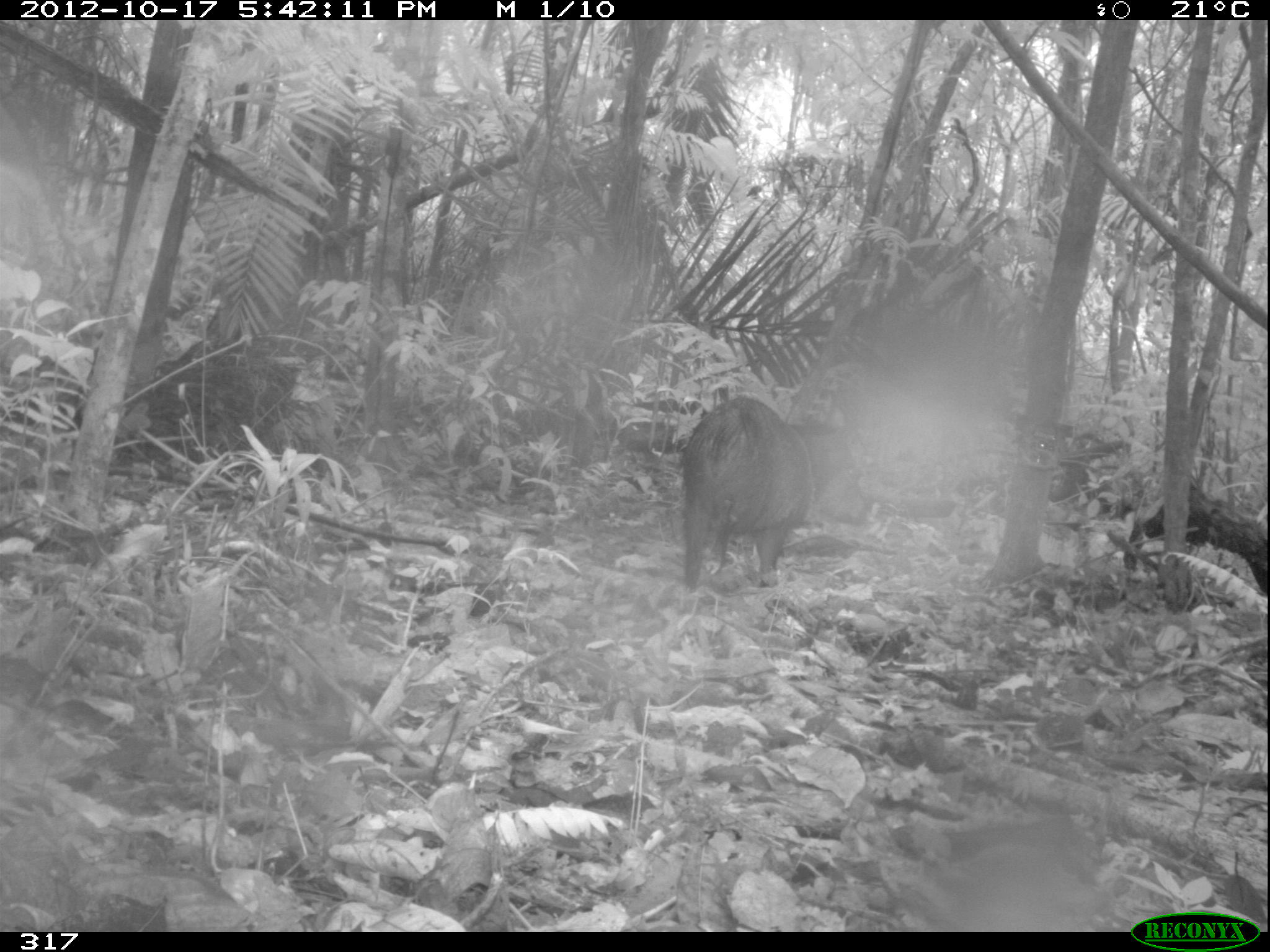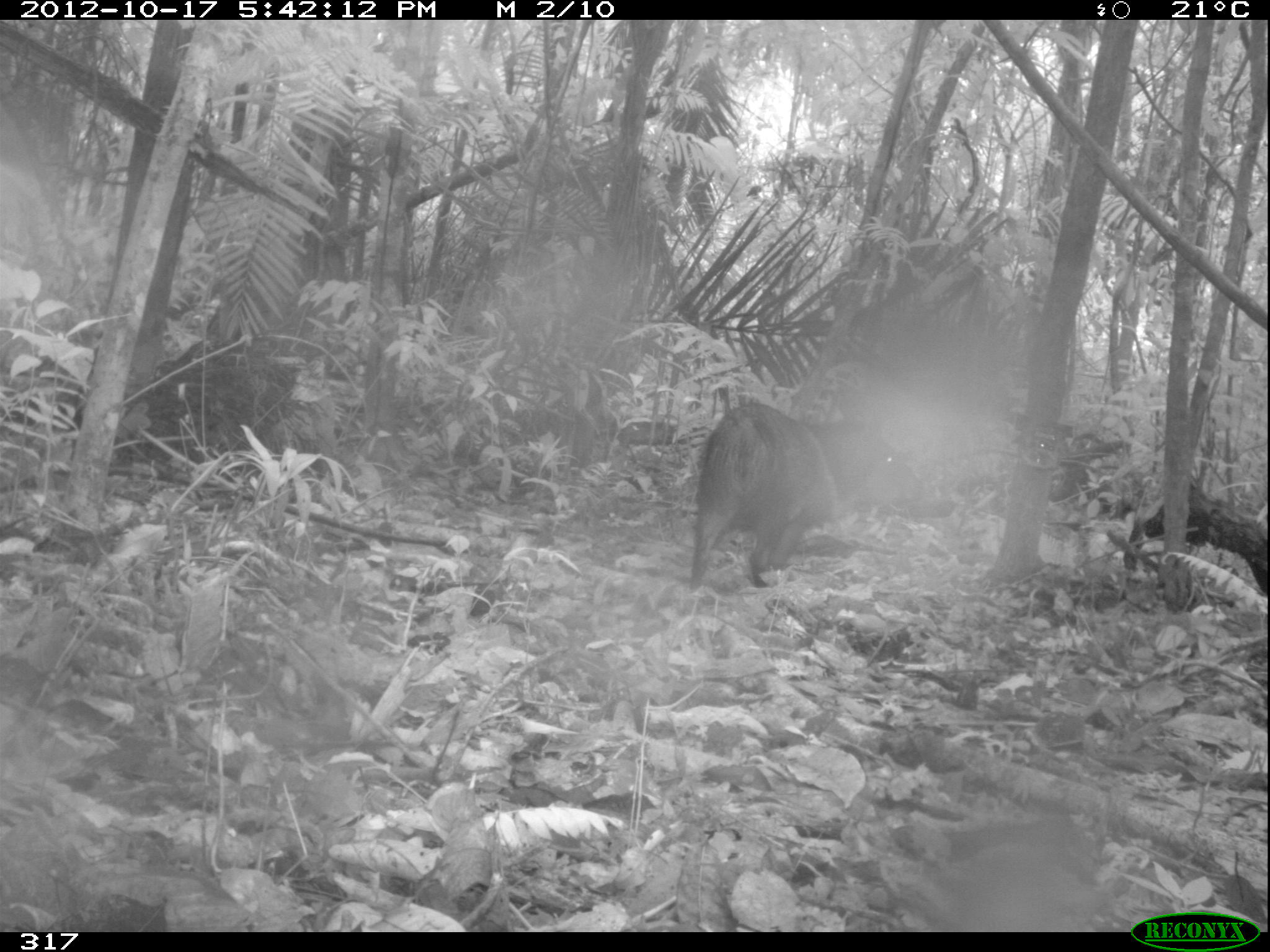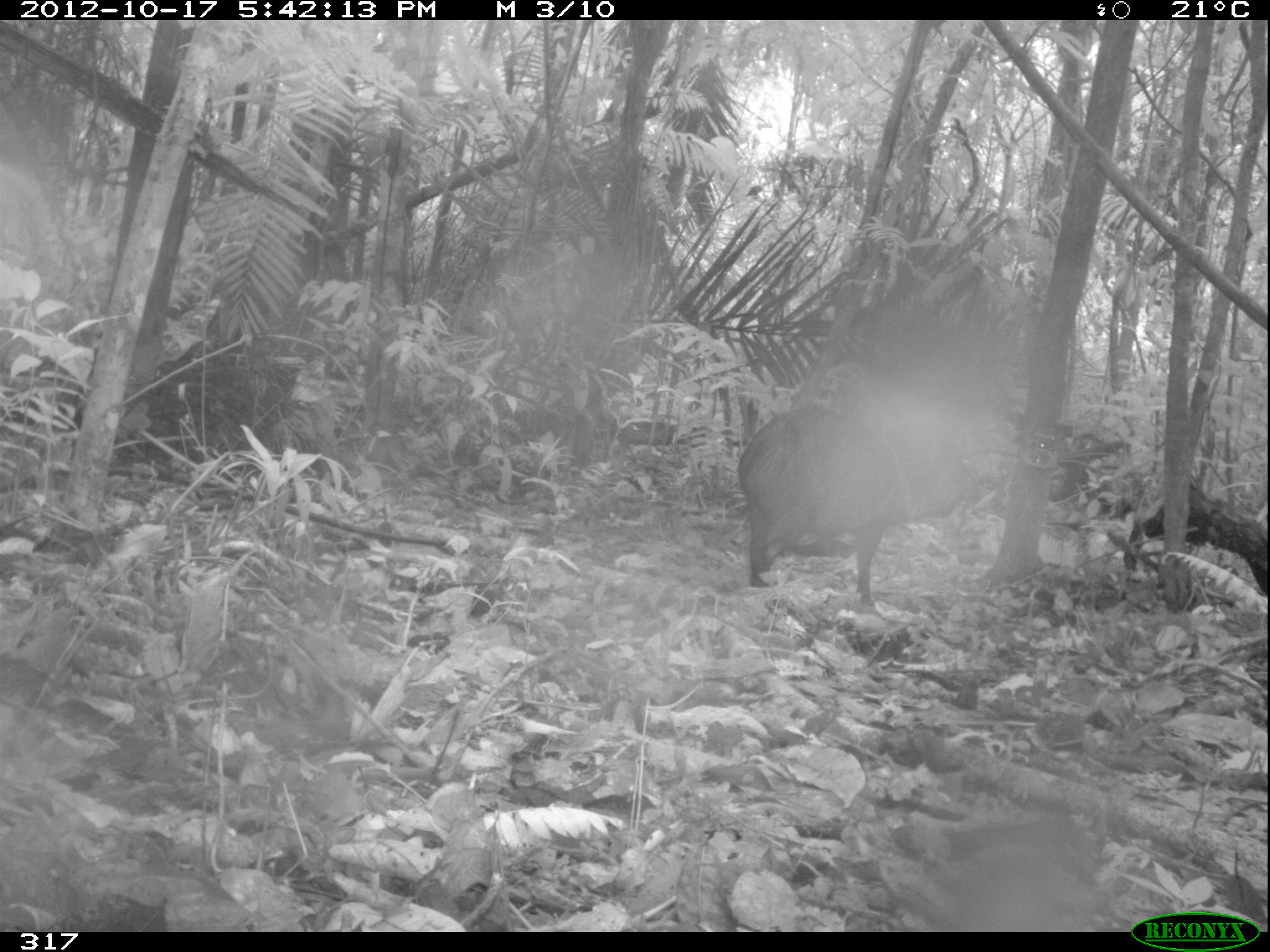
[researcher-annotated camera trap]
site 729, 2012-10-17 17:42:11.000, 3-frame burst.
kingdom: Animalia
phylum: Chordata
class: Mammalia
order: Artiodactyla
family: Tayassuidae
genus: Pecari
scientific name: Pecari tajacu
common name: collared peccary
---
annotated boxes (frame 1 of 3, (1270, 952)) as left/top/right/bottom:
pecari tajacu: 680/397/869/592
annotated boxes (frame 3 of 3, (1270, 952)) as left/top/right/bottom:
pecari tajacu: 736/406/952/607